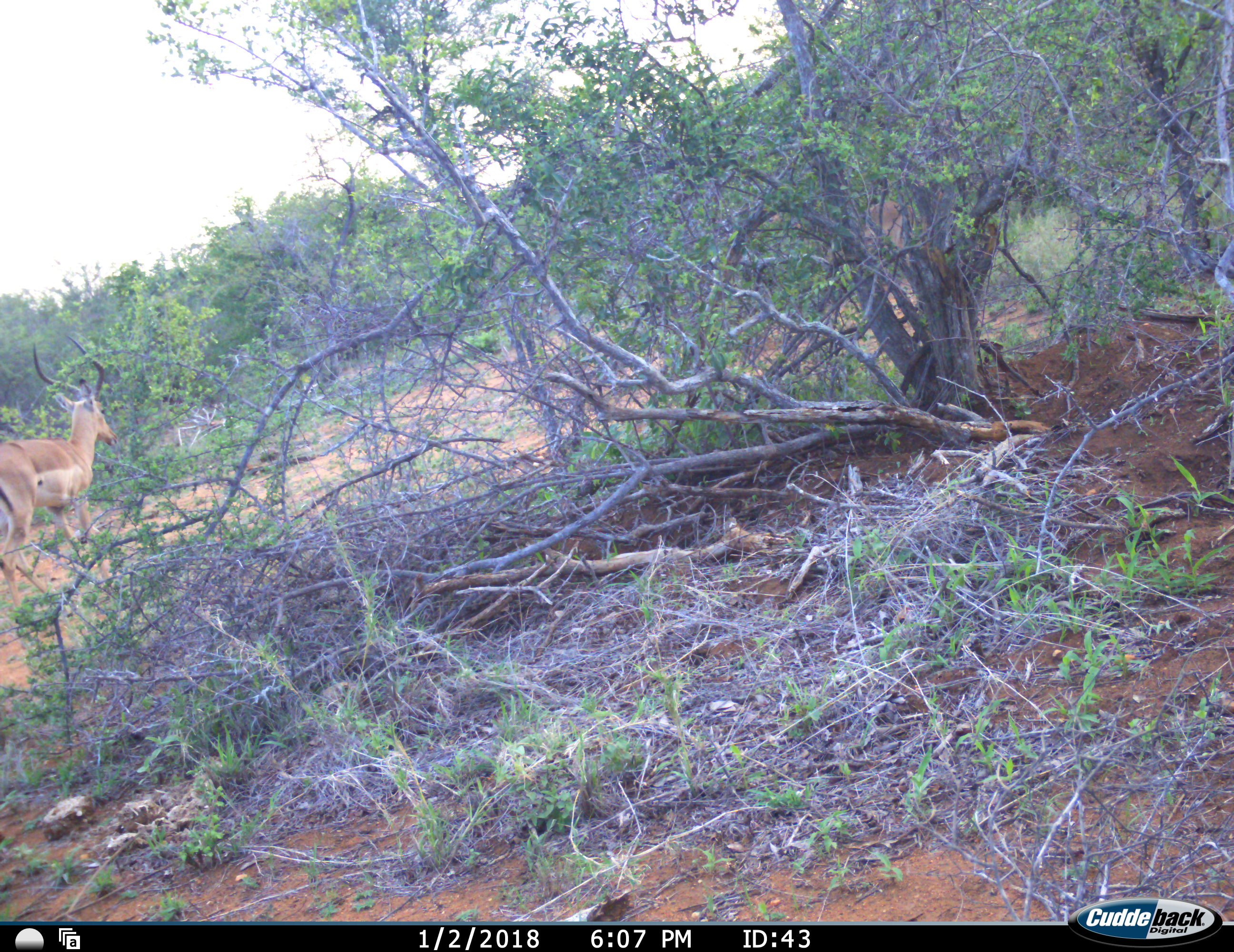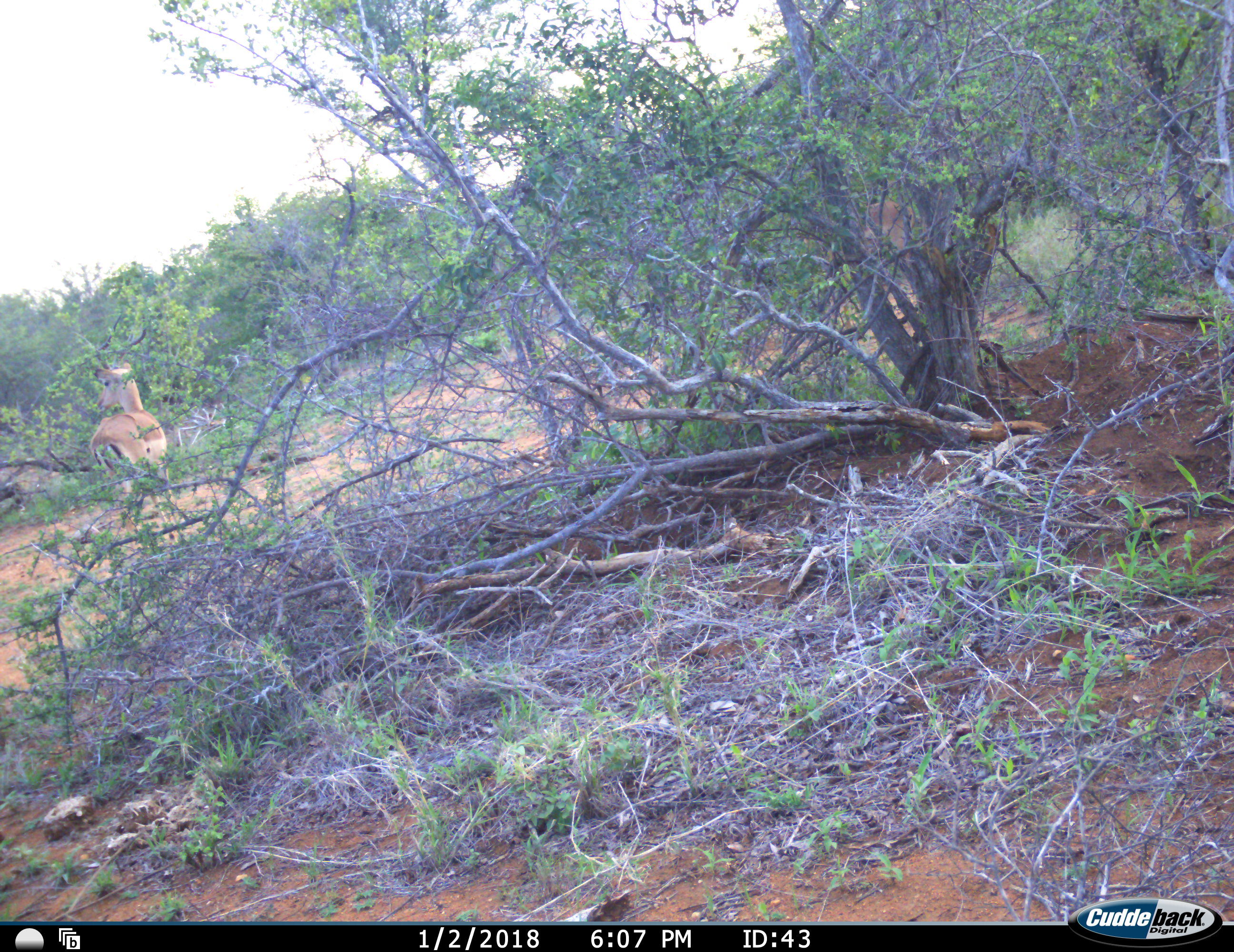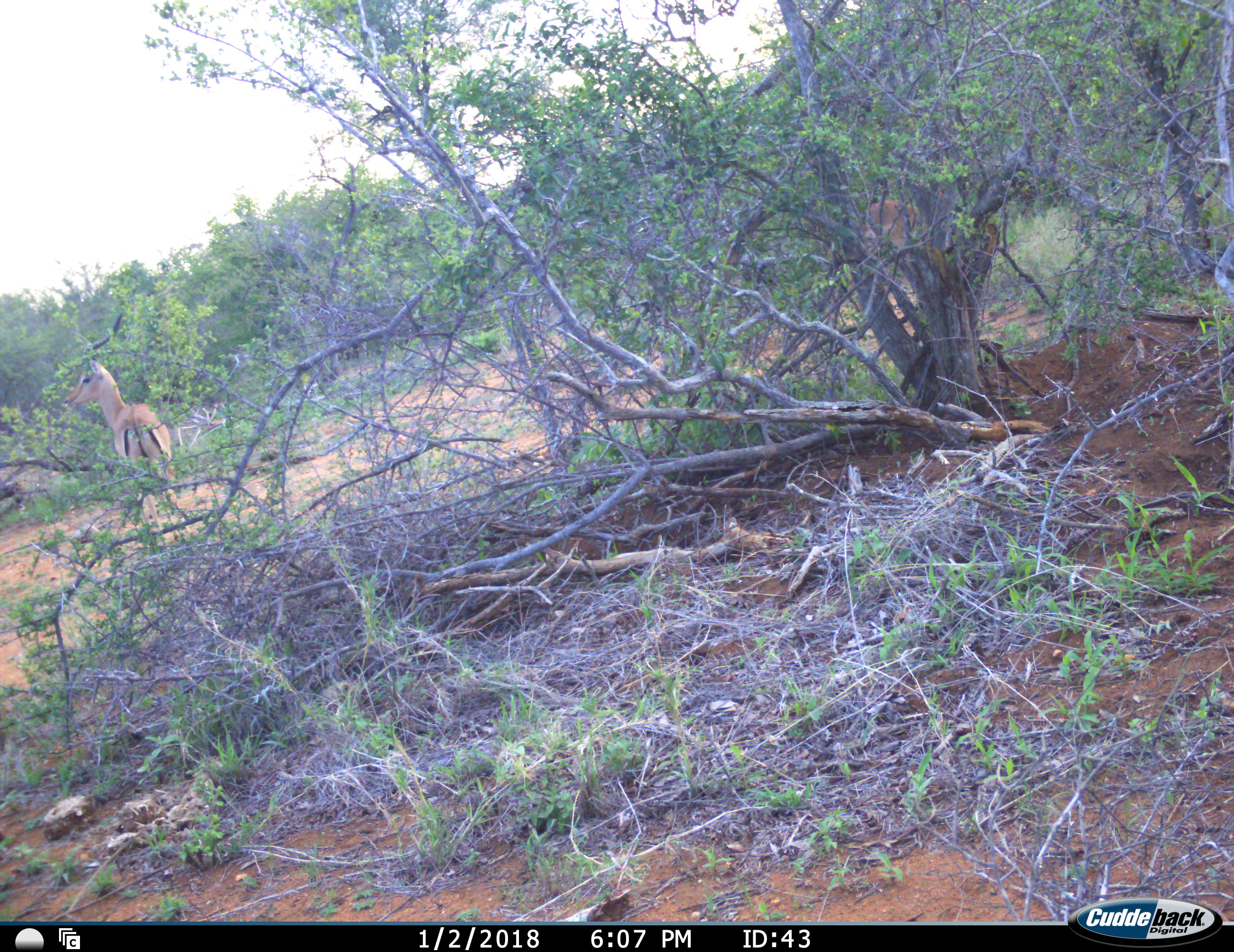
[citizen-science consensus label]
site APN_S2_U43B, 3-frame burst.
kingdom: Animalia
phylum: Chordata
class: Mammalia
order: Artiodactyla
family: Bovidae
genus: Aepyceros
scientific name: Aepyceros melampus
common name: impala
Impala (Aepyceros melampus), count 2. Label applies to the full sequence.